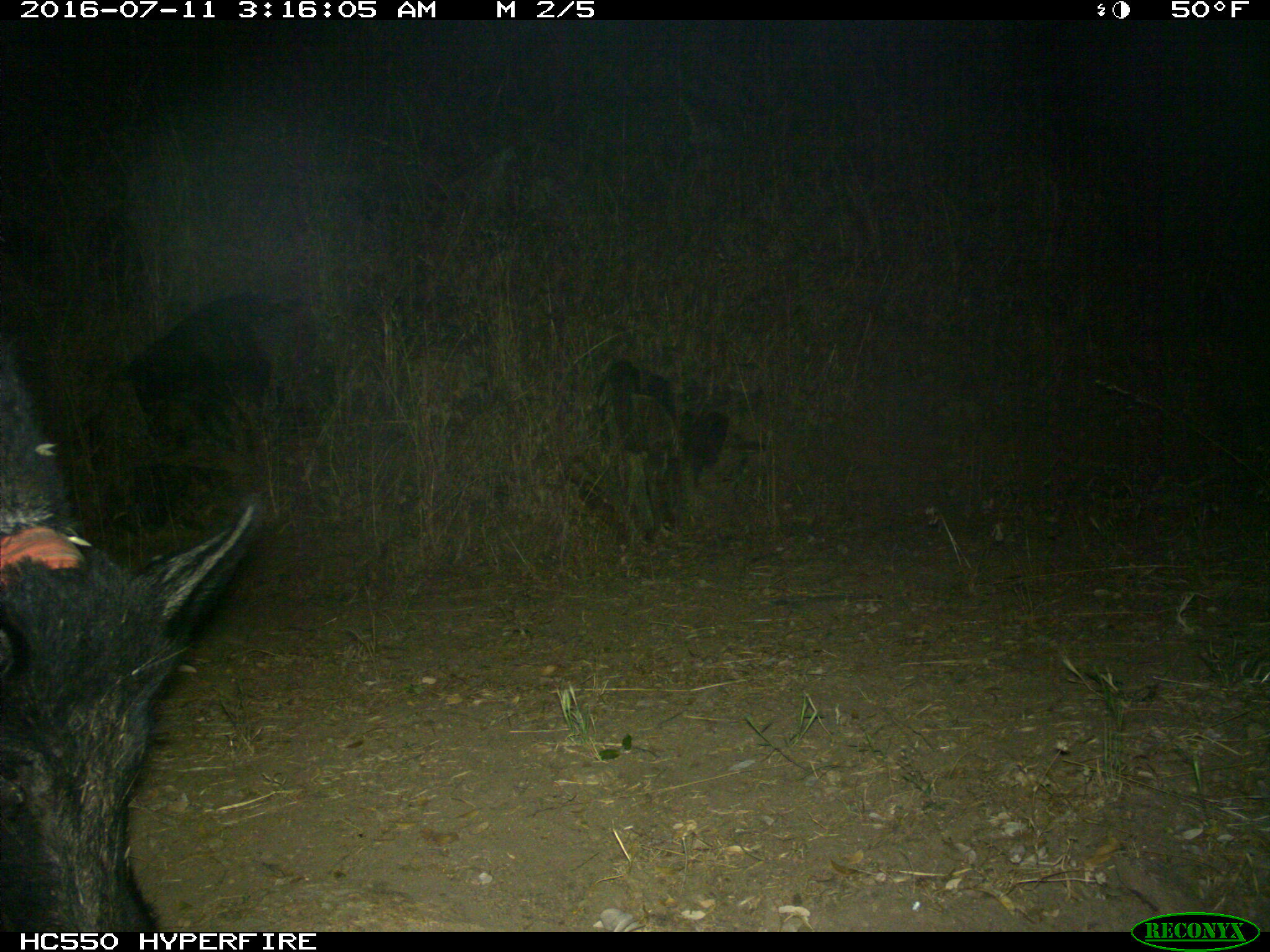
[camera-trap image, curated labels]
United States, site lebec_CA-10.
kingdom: Animalia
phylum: Chordata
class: Mammalia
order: Artiodactyla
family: Suidae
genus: Sus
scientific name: Sus scrofa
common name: wild boar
Sus scrofa (wild boar).